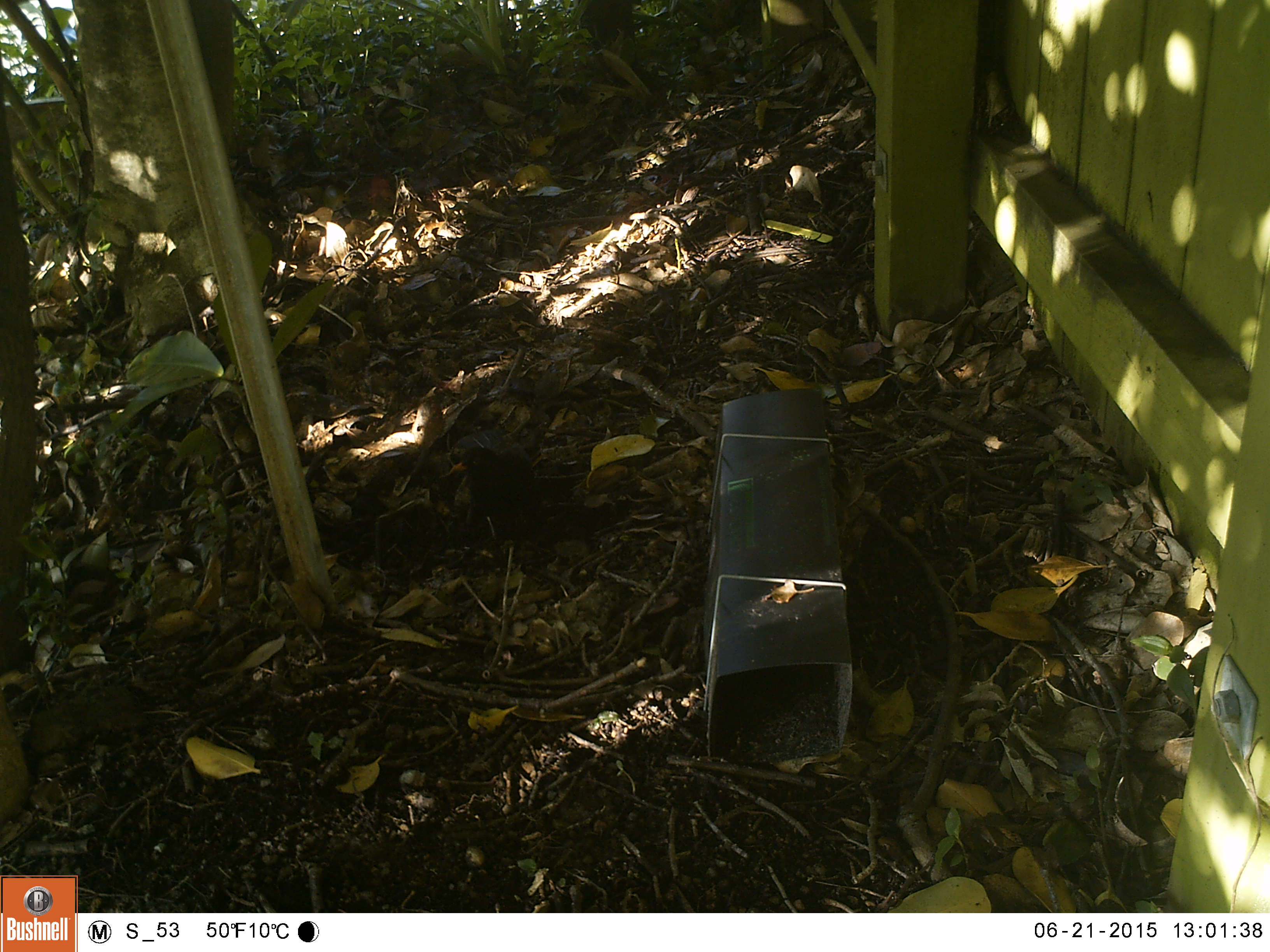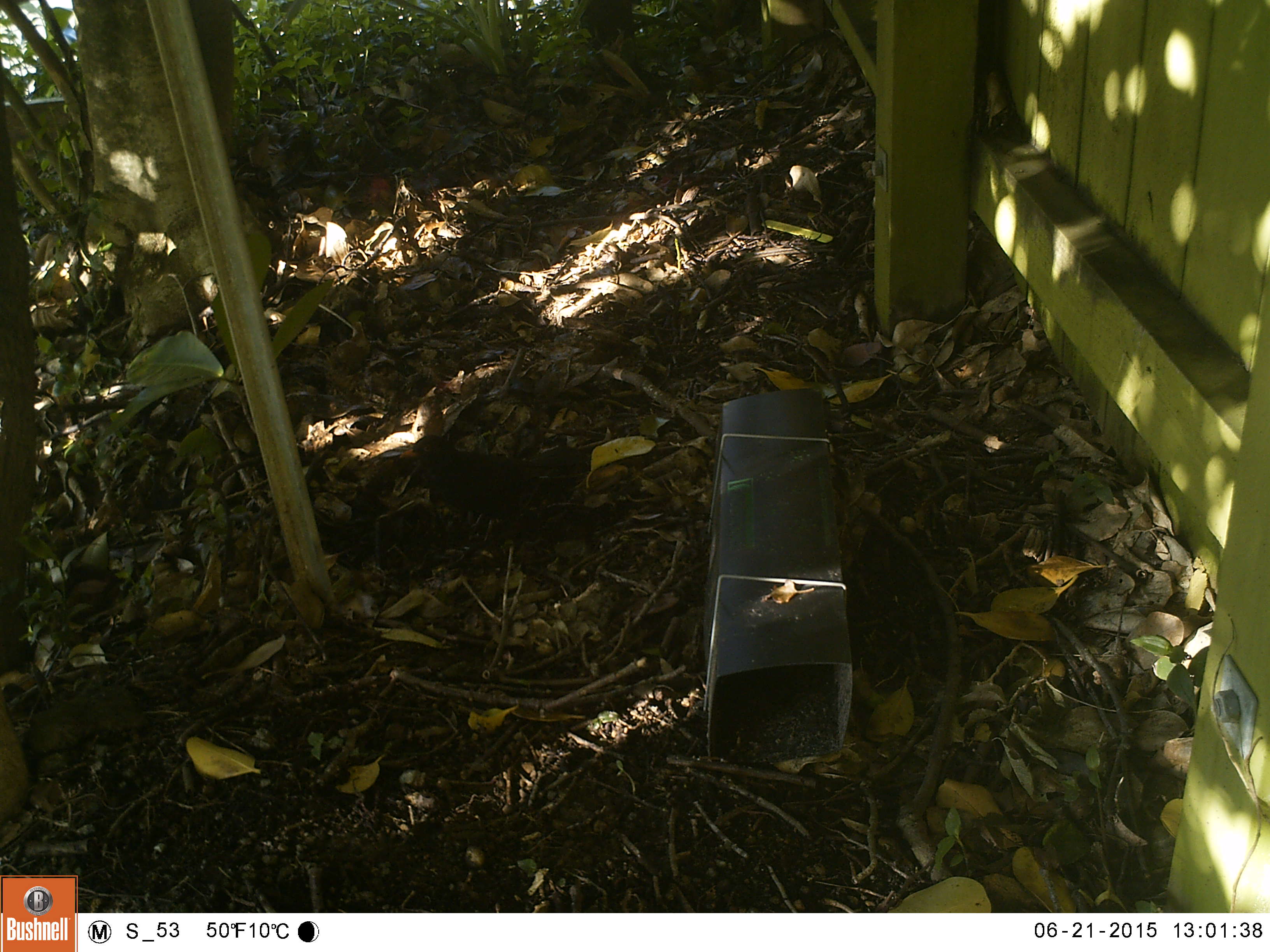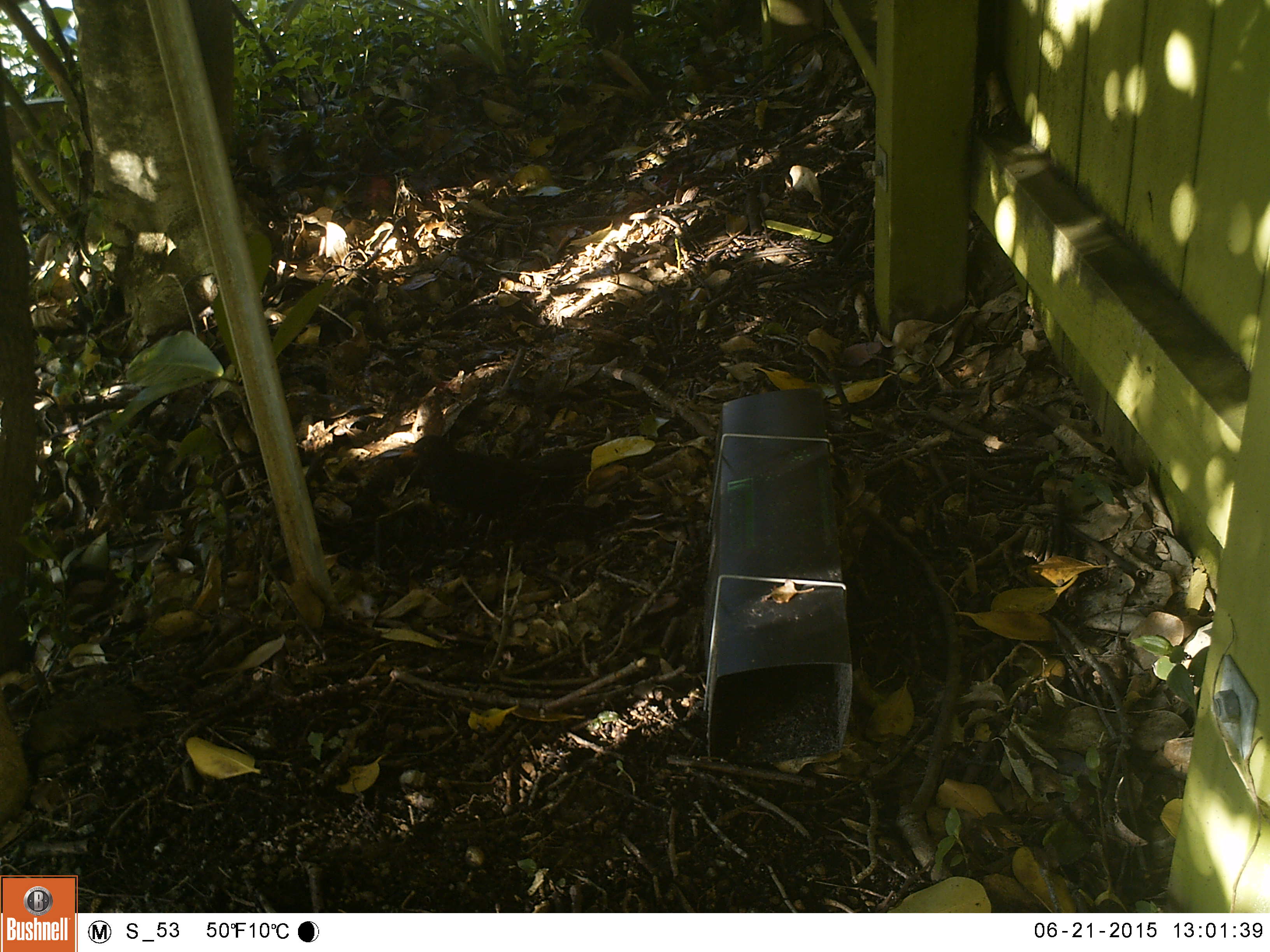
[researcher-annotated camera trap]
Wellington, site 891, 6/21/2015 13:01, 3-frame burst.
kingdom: Animalia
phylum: Chordata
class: Aves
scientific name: Aves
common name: bird